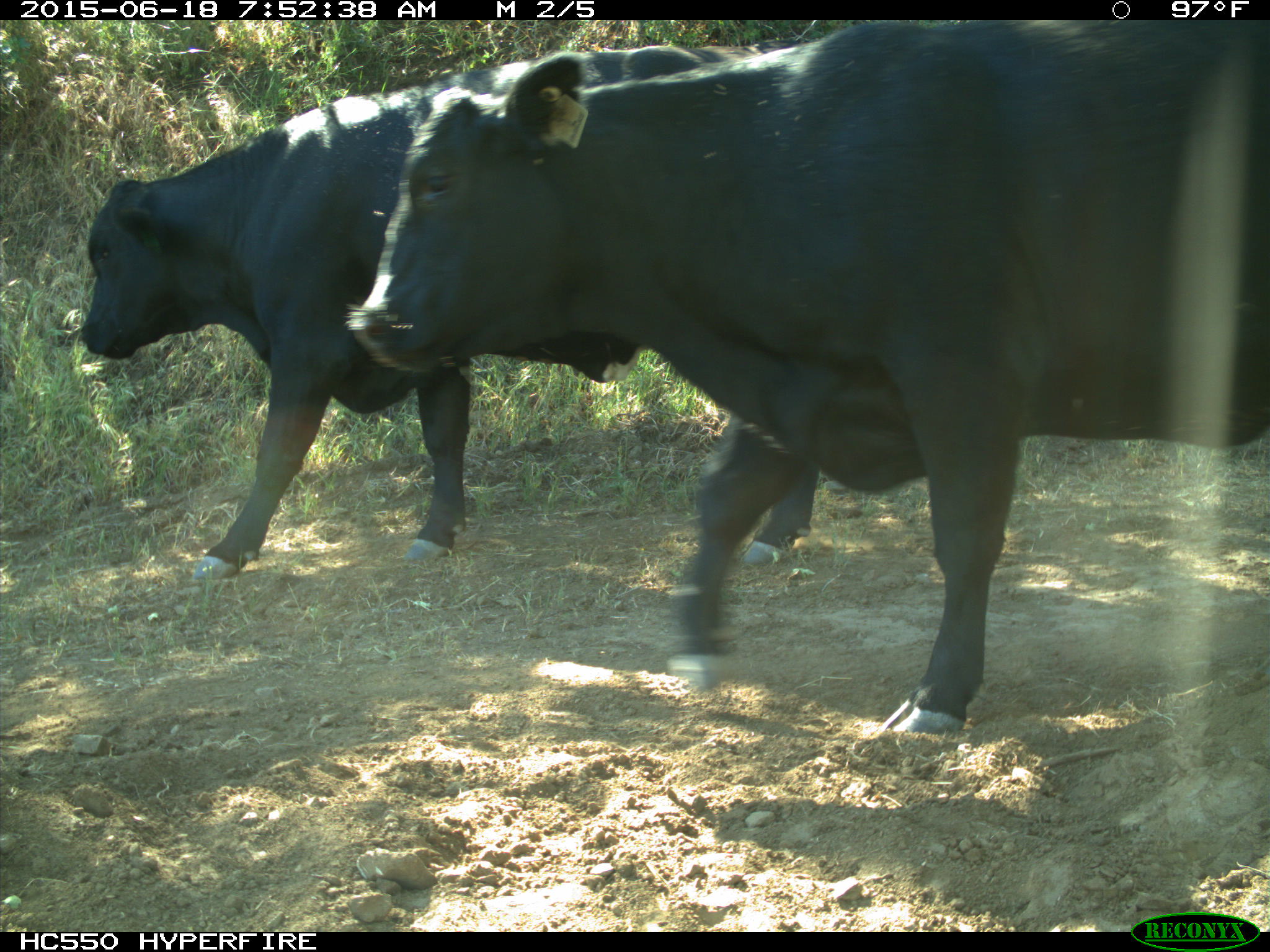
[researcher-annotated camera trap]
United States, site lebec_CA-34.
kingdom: Animalia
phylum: Chordata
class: Mammalia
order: Artiodactyla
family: Bovidae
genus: Bos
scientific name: Bos taurus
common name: domestic cow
Bos taurus (domestic cow).